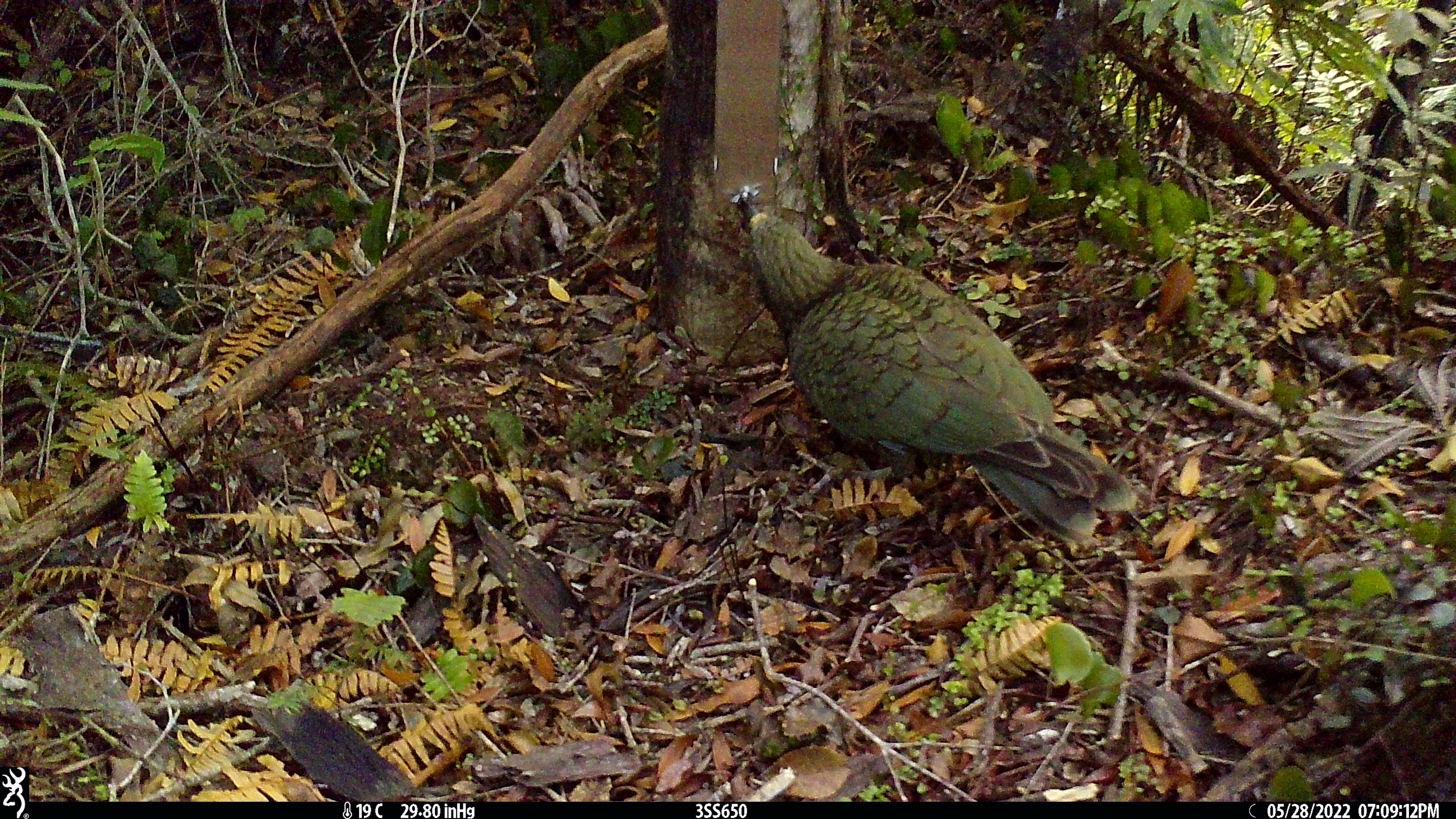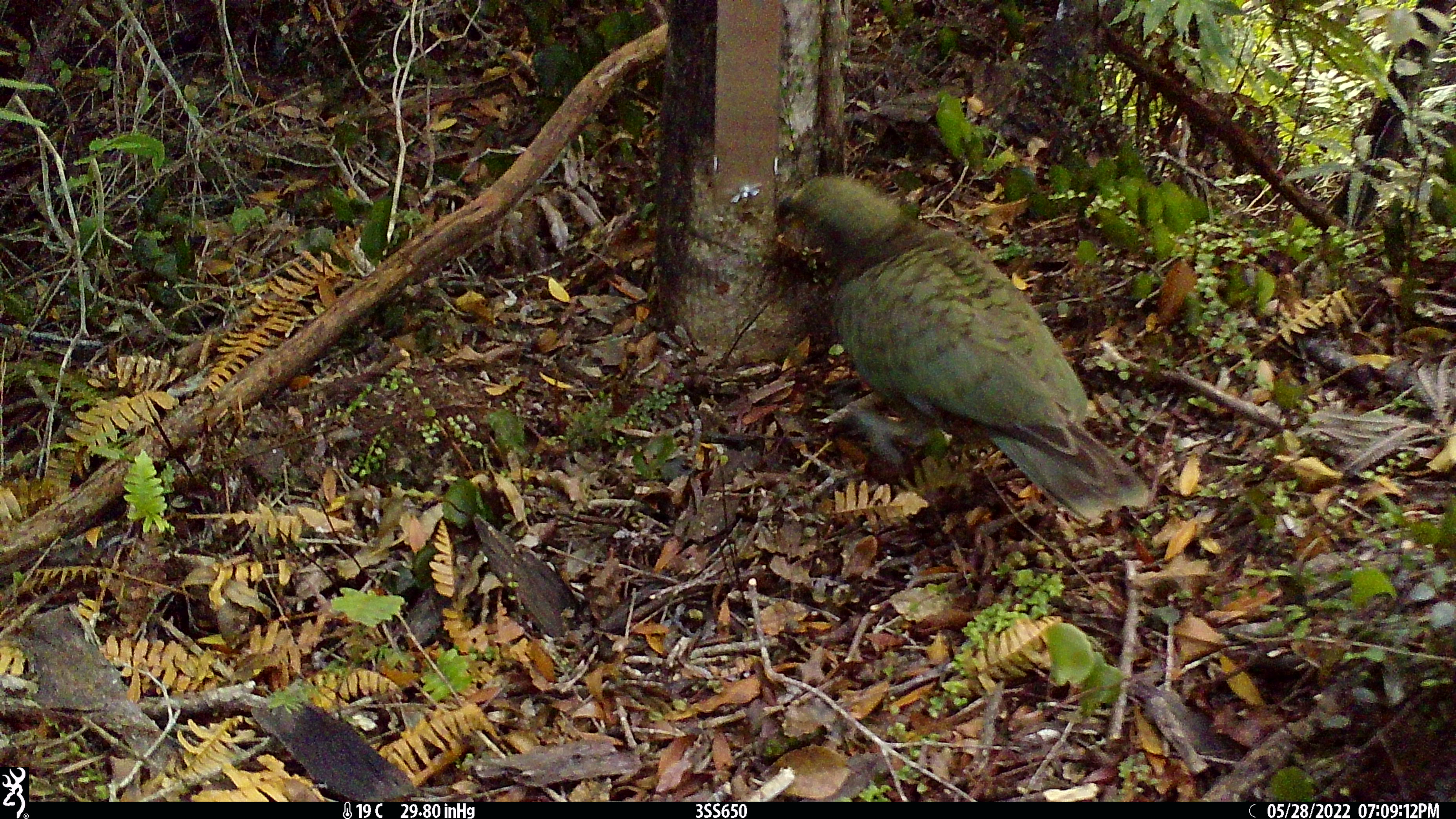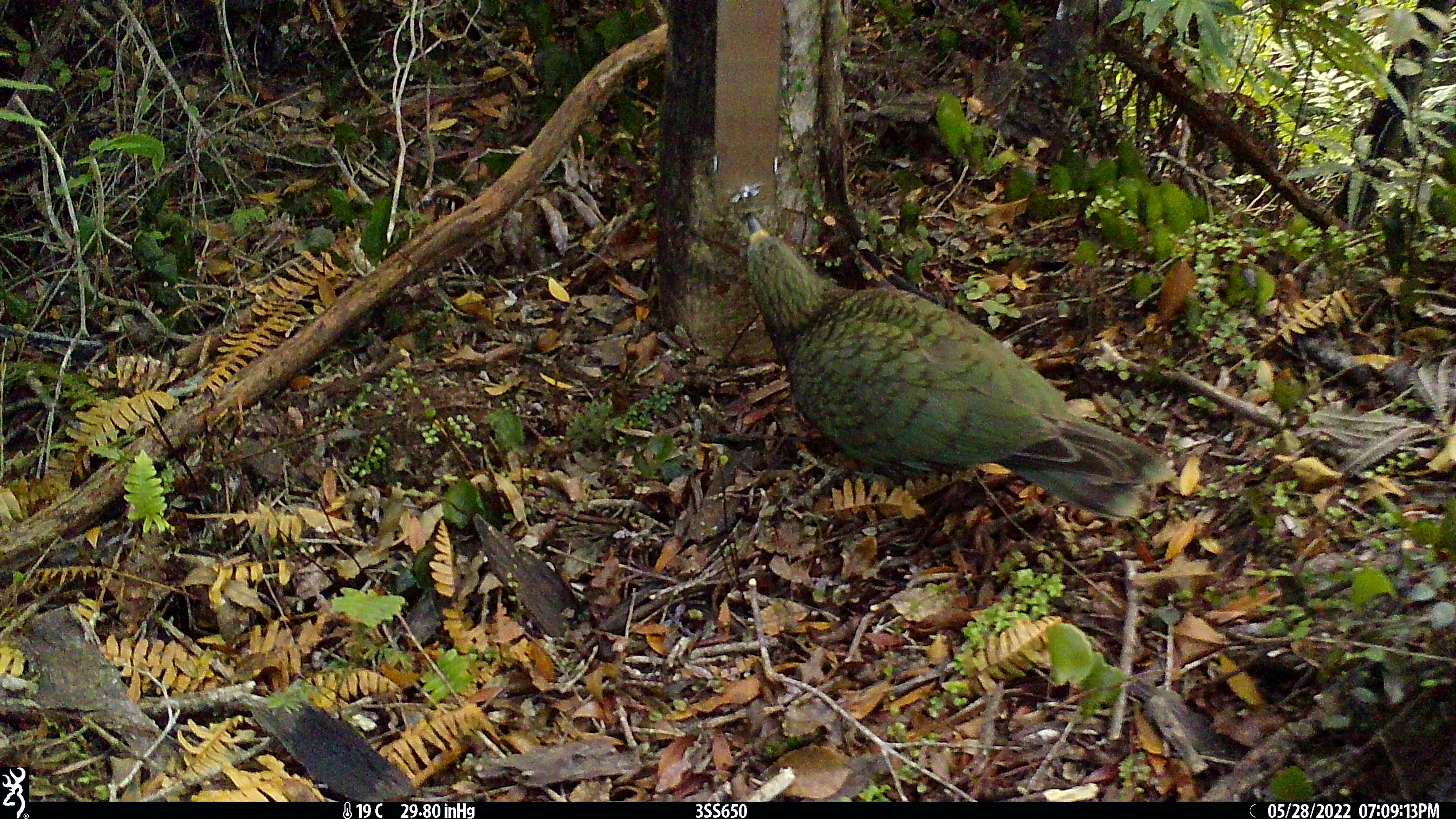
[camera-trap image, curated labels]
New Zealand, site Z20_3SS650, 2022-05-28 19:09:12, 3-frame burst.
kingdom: Animalia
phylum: Chordata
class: Aves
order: Psittaciformes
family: Strigopidae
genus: Nestor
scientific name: Nestor notabilis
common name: kea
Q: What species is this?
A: Kea (Nestor notabilis).